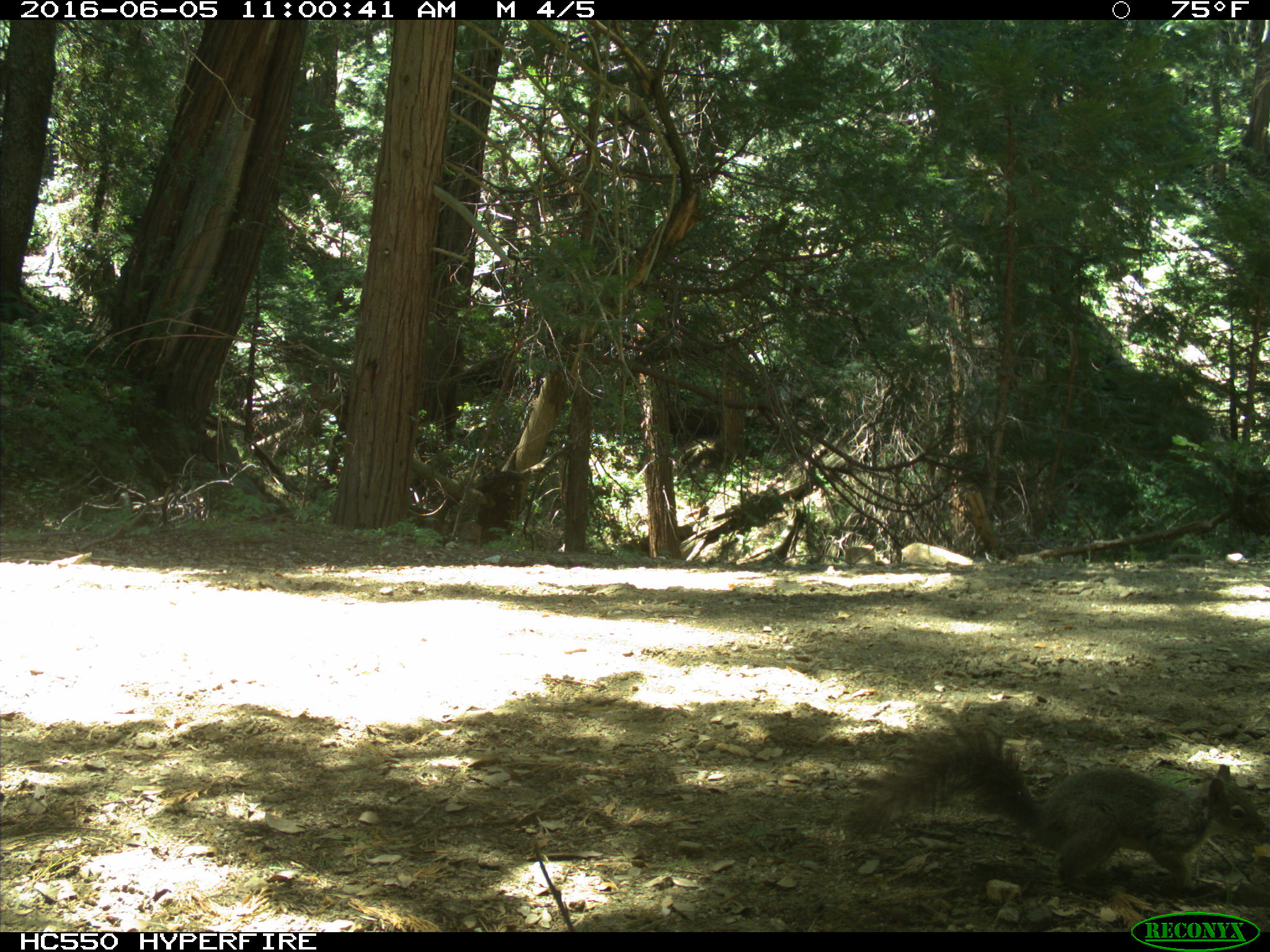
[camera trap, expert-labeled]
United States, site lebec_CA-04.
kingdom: Animalia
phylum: Chordata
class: Mammalia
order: Rodentia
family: Sciuridae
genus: Sciurus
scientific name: Sciurus carolinensis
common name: eastern gray squirrel